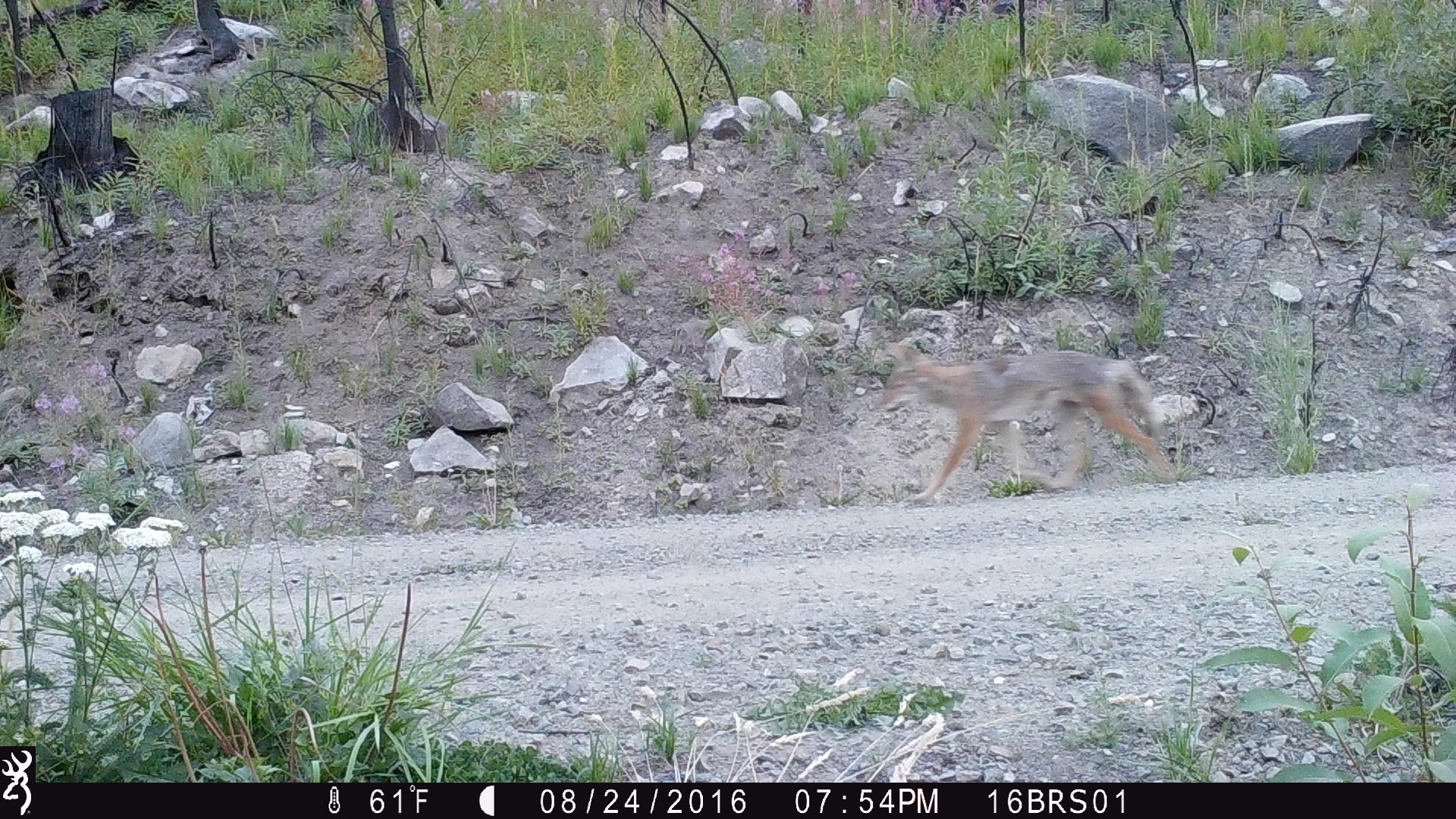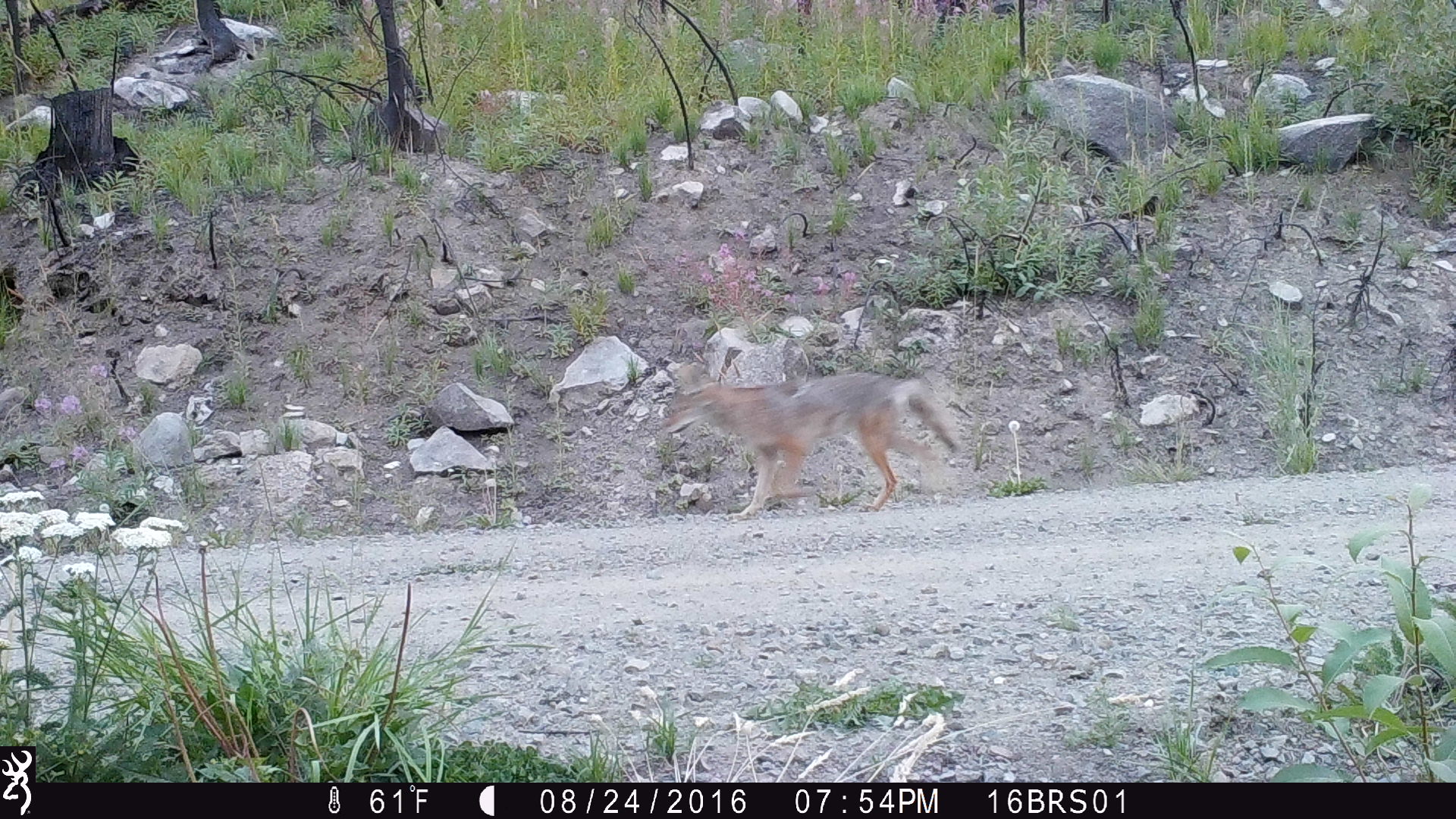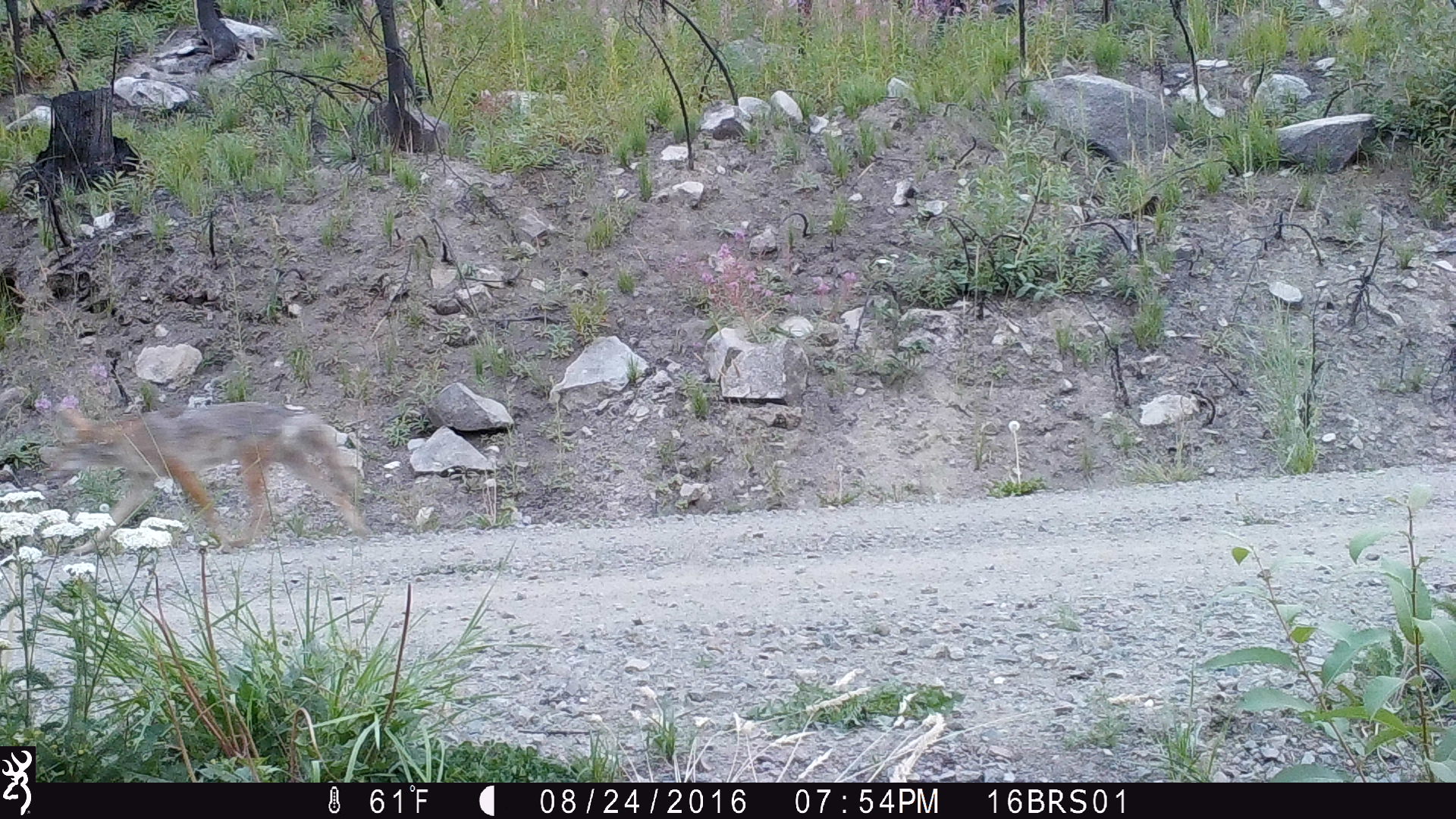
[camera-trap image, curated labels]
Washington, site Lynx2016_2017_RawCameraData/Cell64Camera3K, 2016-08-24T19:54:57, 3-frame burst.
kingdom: Animalia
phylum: Chordata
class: Mammalia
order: Carnivora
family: Canidae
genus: Canis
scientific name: Canis latrans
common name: coyote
Canis latrans (coyote). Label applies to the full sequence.